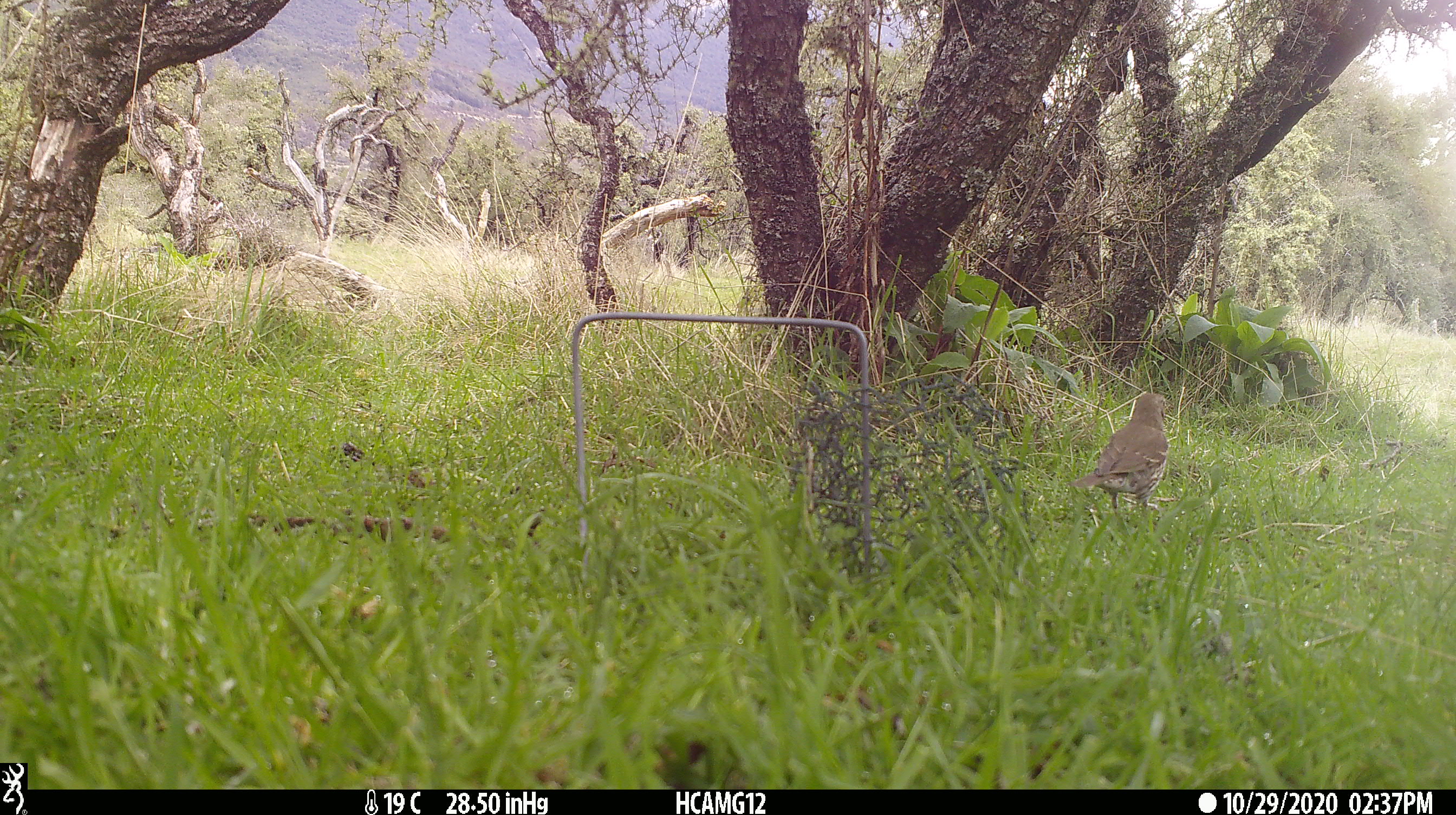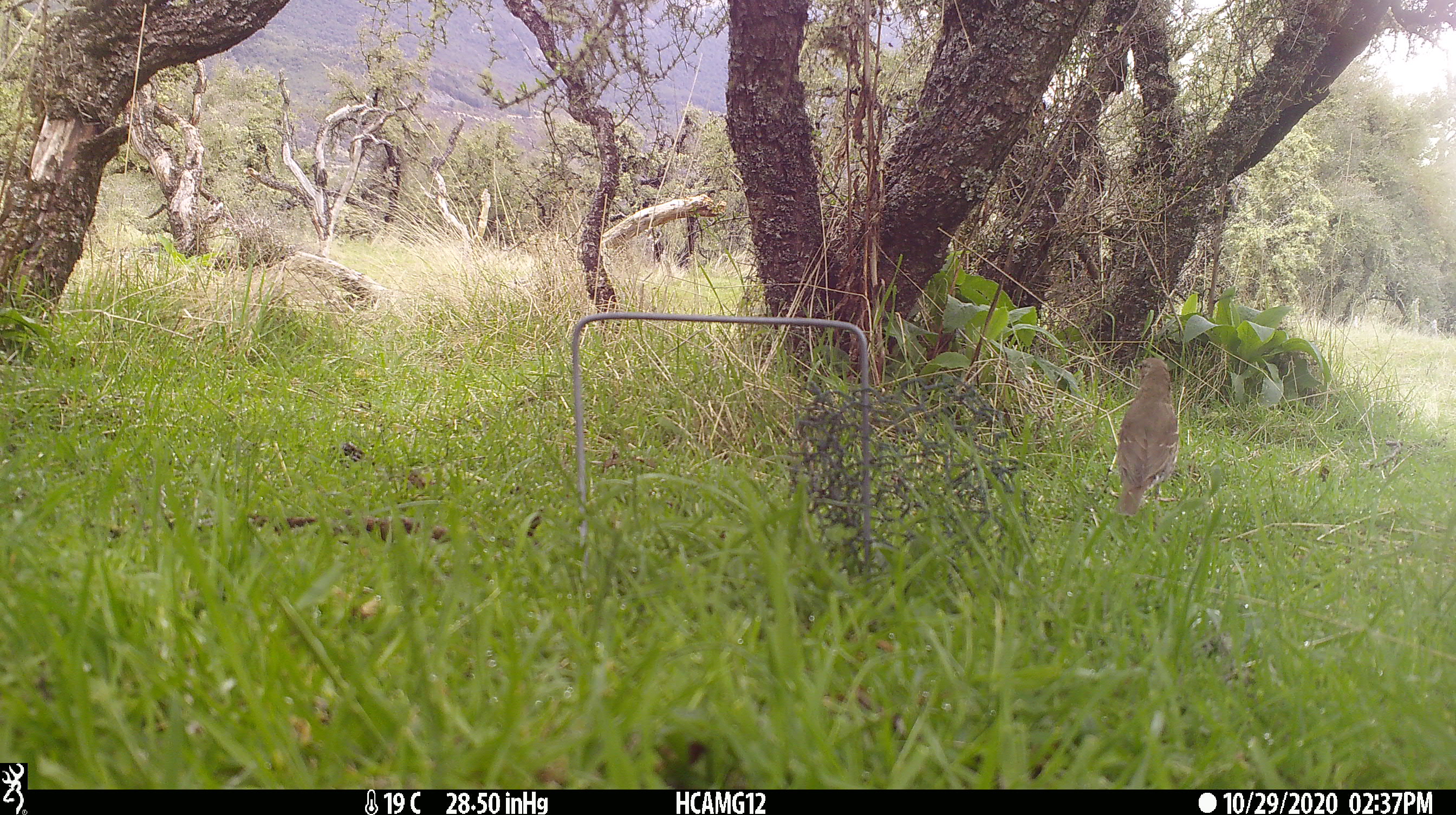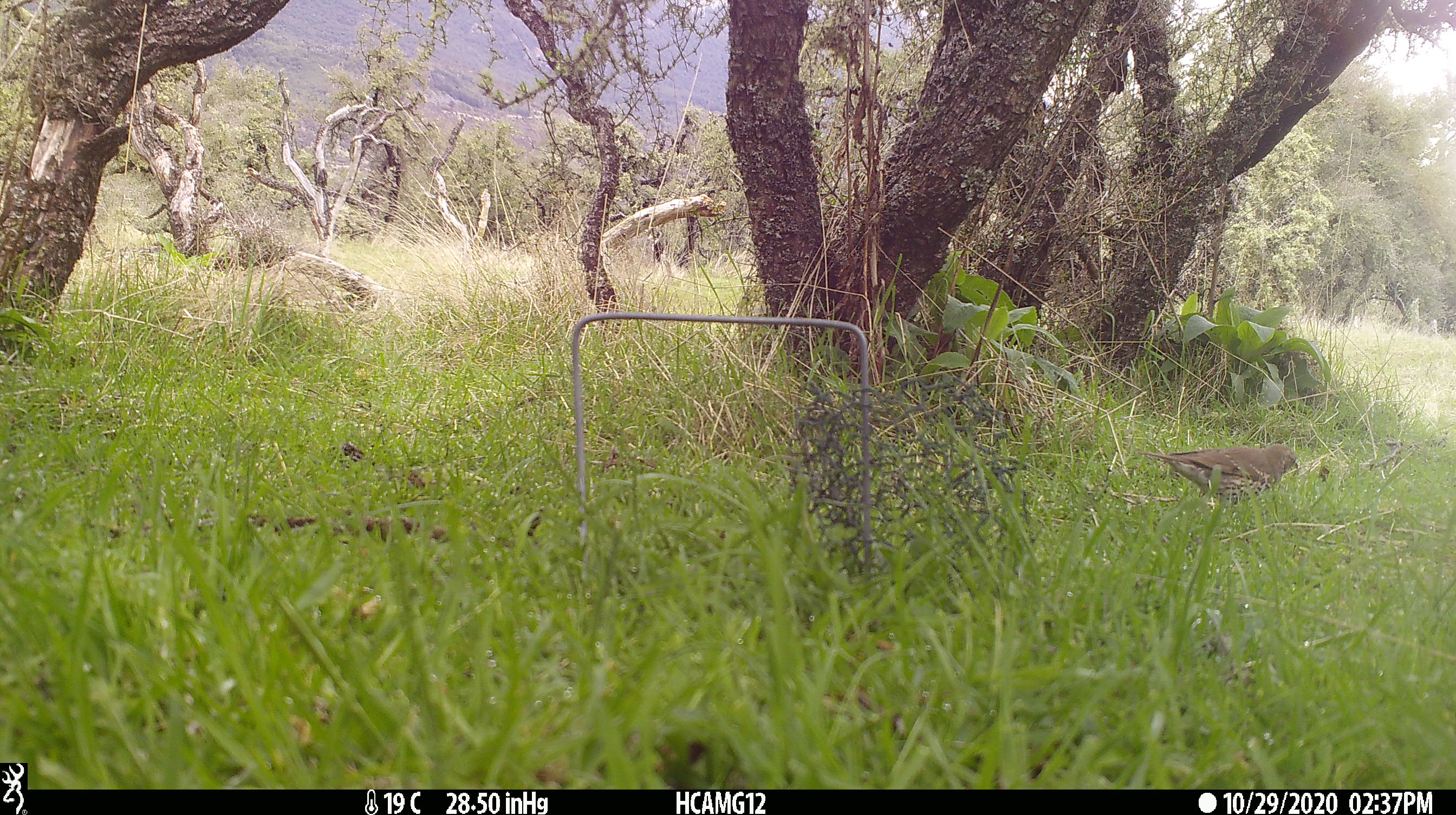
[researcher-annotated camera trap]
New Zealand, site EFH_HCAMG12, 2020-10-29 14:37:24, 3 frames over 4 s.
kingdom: Animalia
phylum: Chordata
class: Aves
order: Passeriformes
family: Turdidae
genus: Turdus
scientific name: Turdus philomelos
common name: song thrush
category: thrush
Thrush (song thrush) (Turdus philomelos).